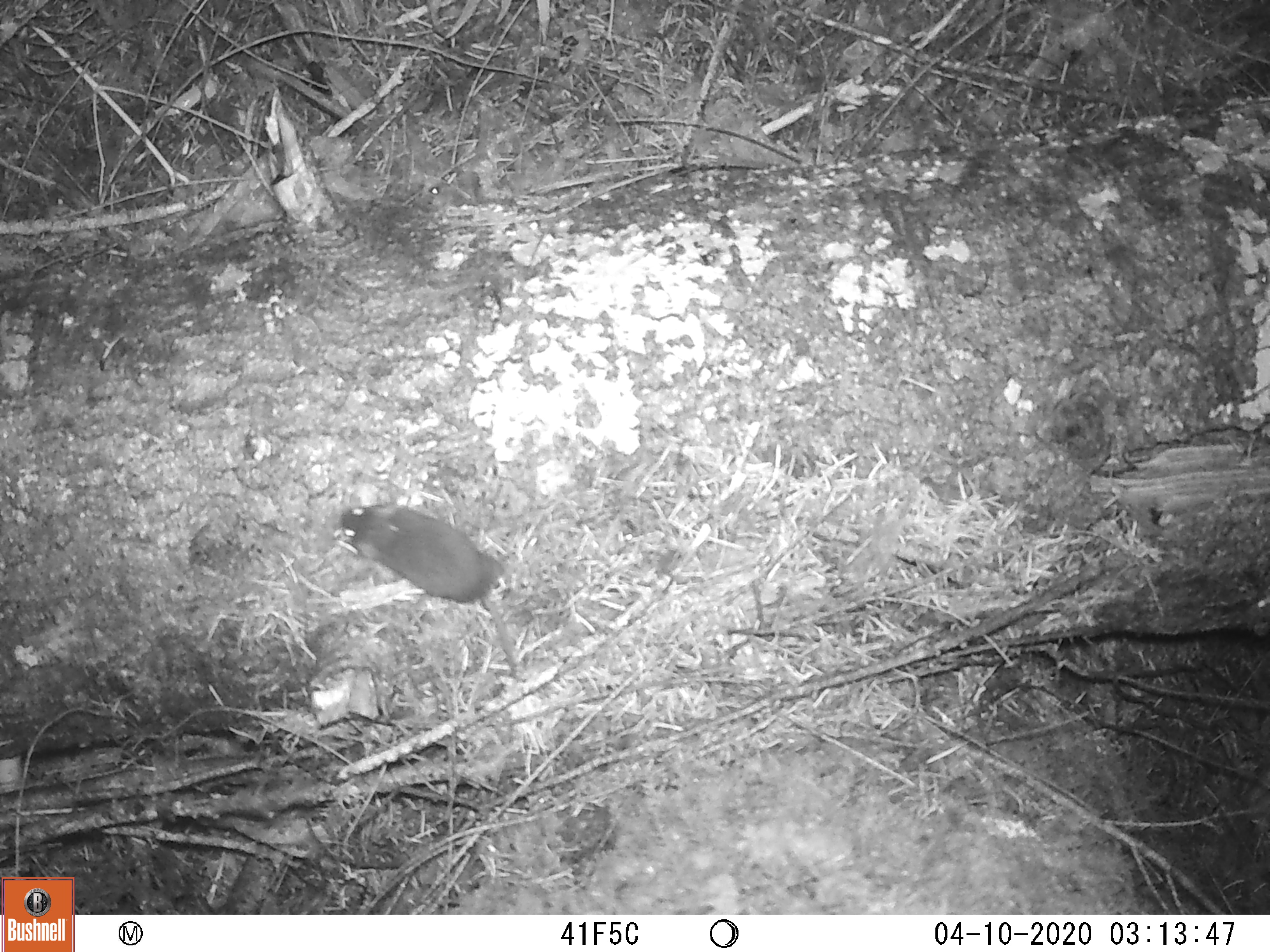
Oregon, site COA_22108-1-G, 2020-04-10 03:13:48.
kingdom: Animalia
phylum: Chordata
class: Mammalia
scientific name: Mammalia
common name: small mammal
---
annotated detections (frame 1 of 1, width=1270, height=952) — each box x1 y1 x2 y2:
small mammal: 303 487 585 700